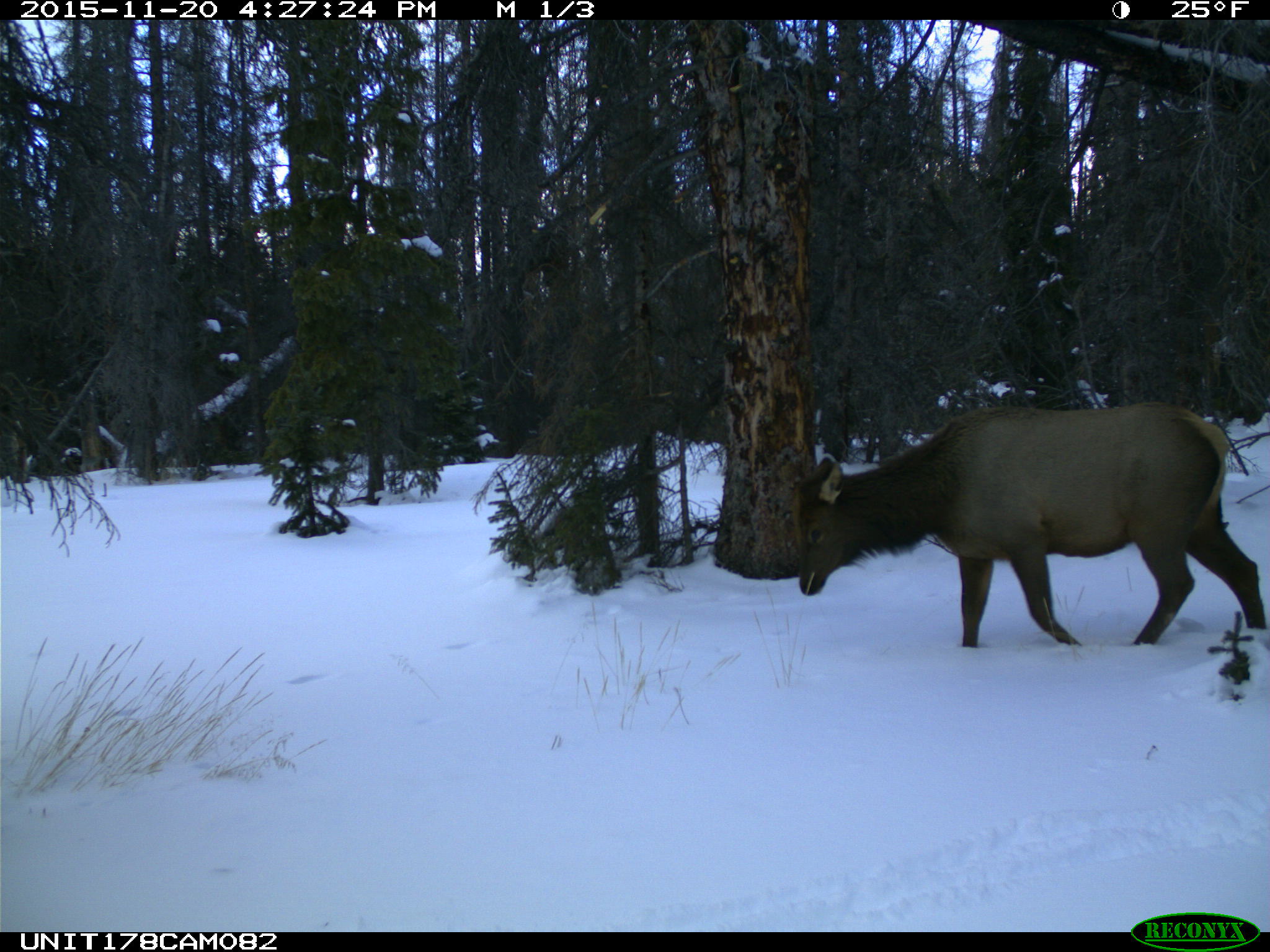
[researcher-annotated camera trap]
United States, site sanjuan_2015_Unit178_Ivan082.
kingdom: Animalia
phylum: Chordata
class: Mammalia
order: Artiodactyla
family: Cervidae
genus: Cervus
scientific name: Cervus elaphus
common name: red deer